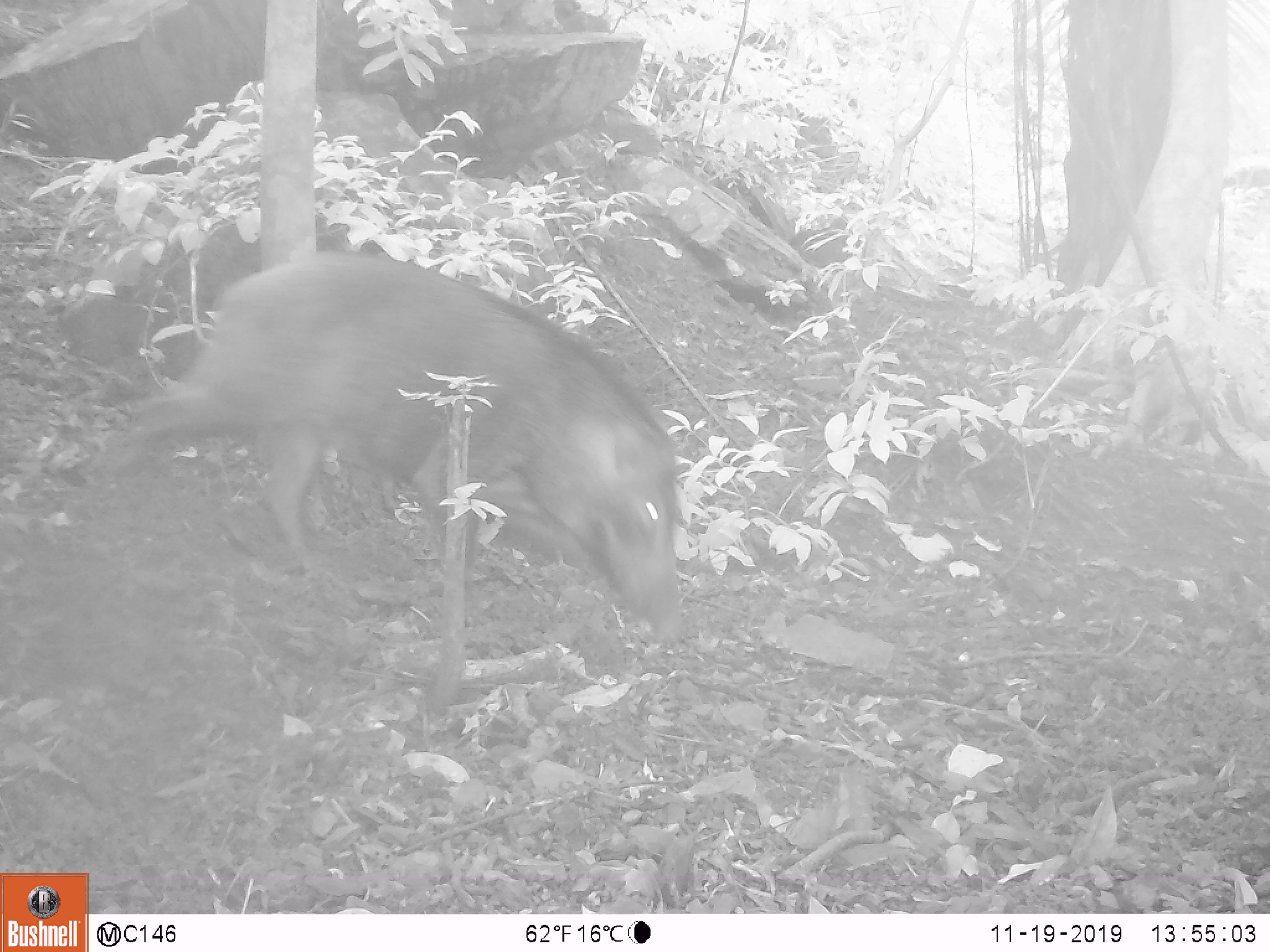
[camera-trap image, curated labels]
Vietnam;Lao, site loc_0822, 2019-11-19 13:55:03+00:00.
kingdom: Animalia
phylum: Chordata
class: Mammalia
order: Artiodactyla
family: Suidae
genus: Sus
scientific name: Sus scrofa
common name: eurasian wild pig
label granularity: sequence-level